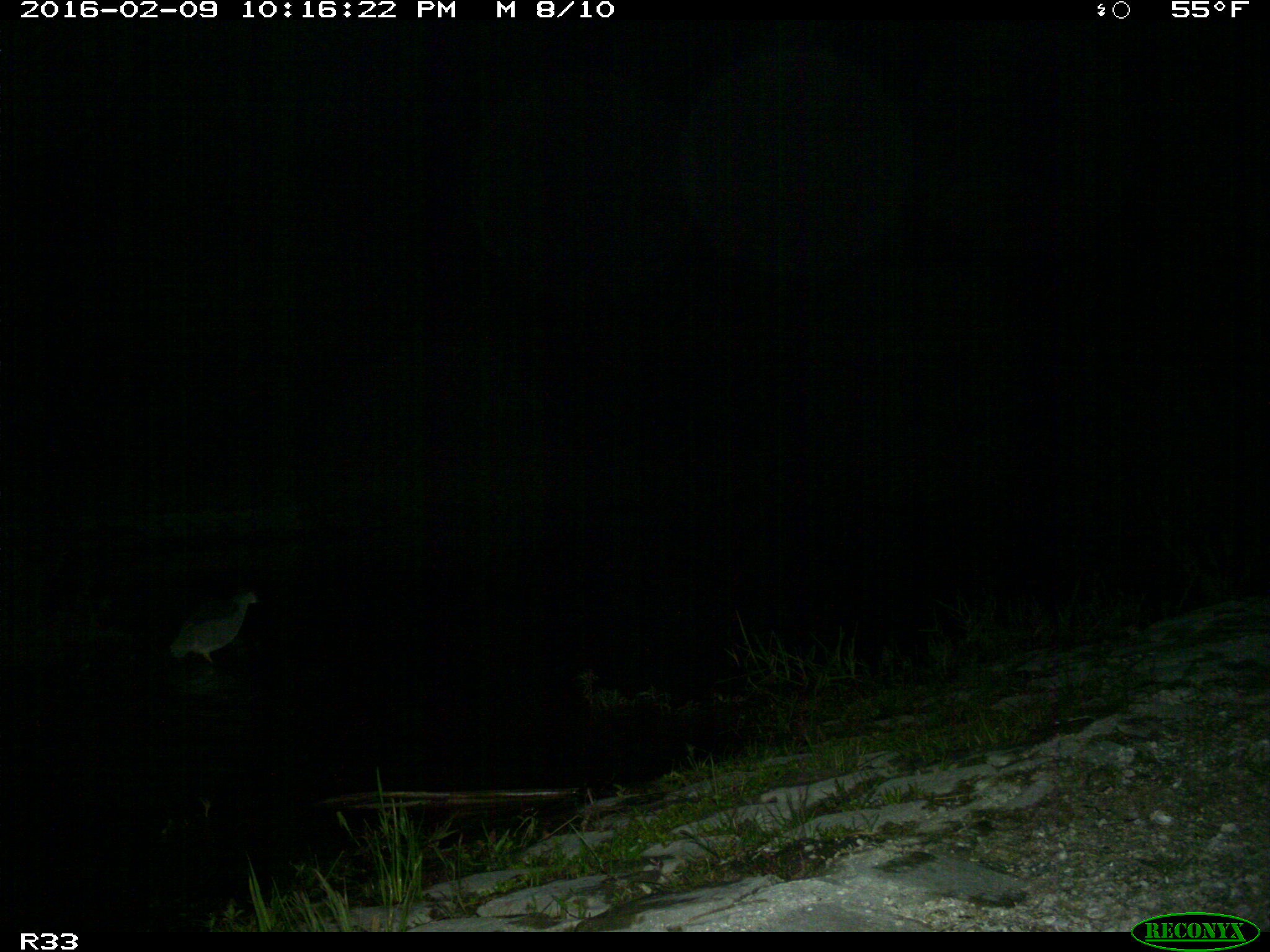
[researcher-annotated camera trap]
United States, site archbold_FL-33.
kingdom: Animalia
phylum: Chordata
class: Aves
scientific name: Aves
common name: birds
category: unidentified bird